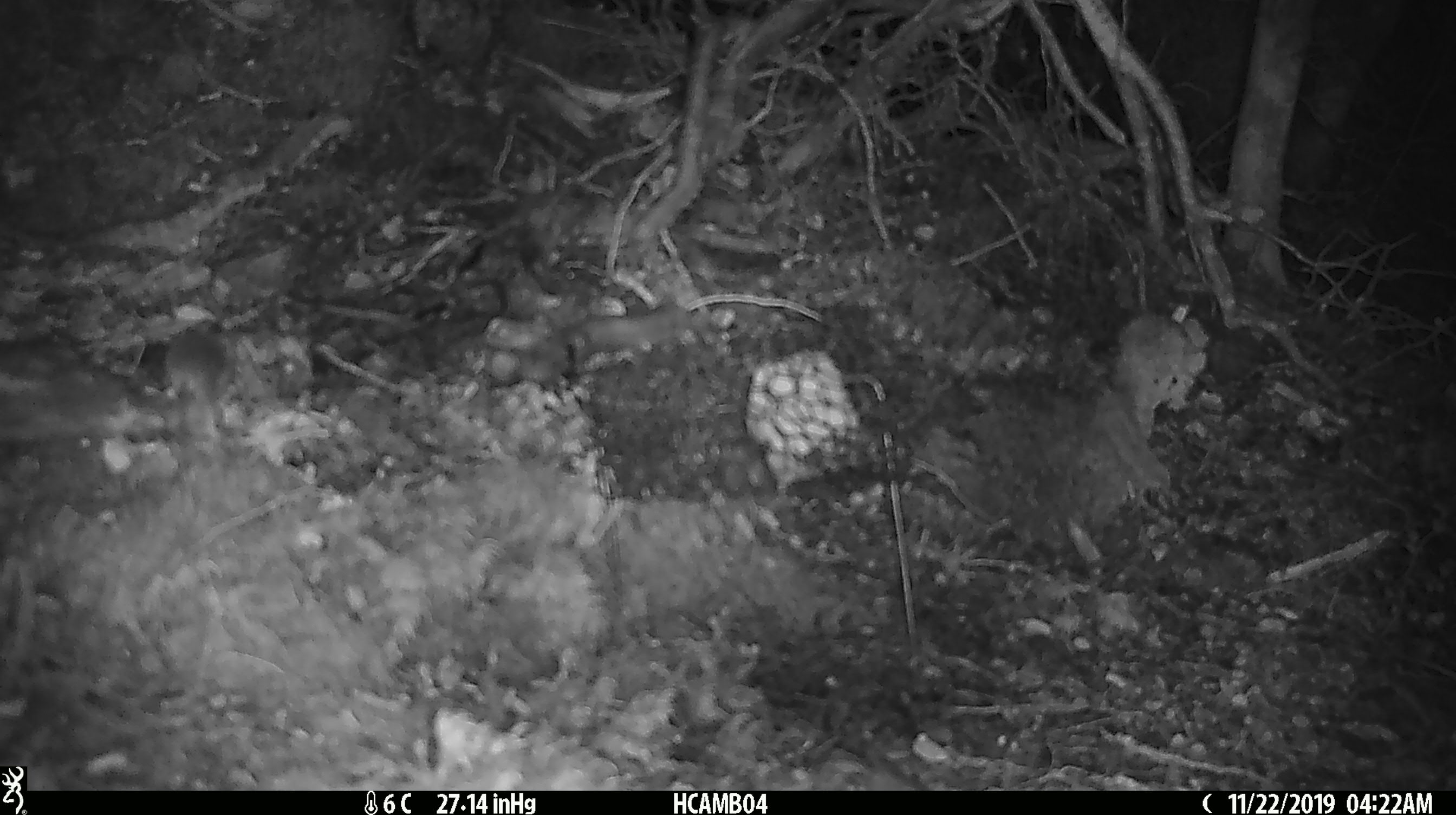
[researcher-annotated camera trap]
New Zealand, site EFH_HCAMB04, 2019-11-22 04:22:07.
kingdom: Animalia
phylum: Chordata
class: Mammalia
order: Rodentia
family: Muridae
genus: Mus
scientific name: Mus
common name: mouse